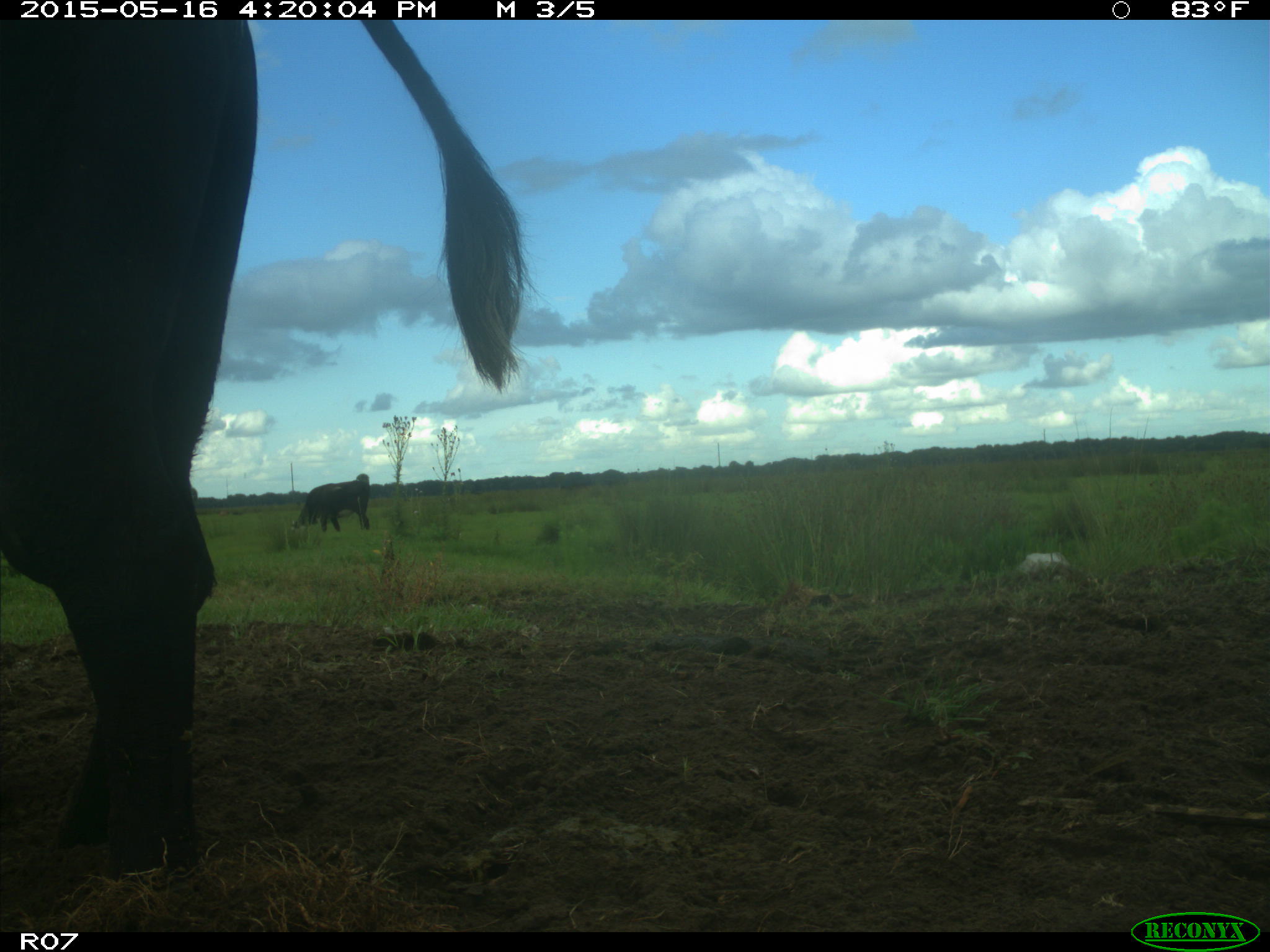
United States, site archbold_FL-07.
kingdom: Animalia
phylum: Chordata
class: Mammalia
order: Artiodactyla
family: Bovidae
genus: Bos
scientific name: Bos taurus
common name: domestic cow